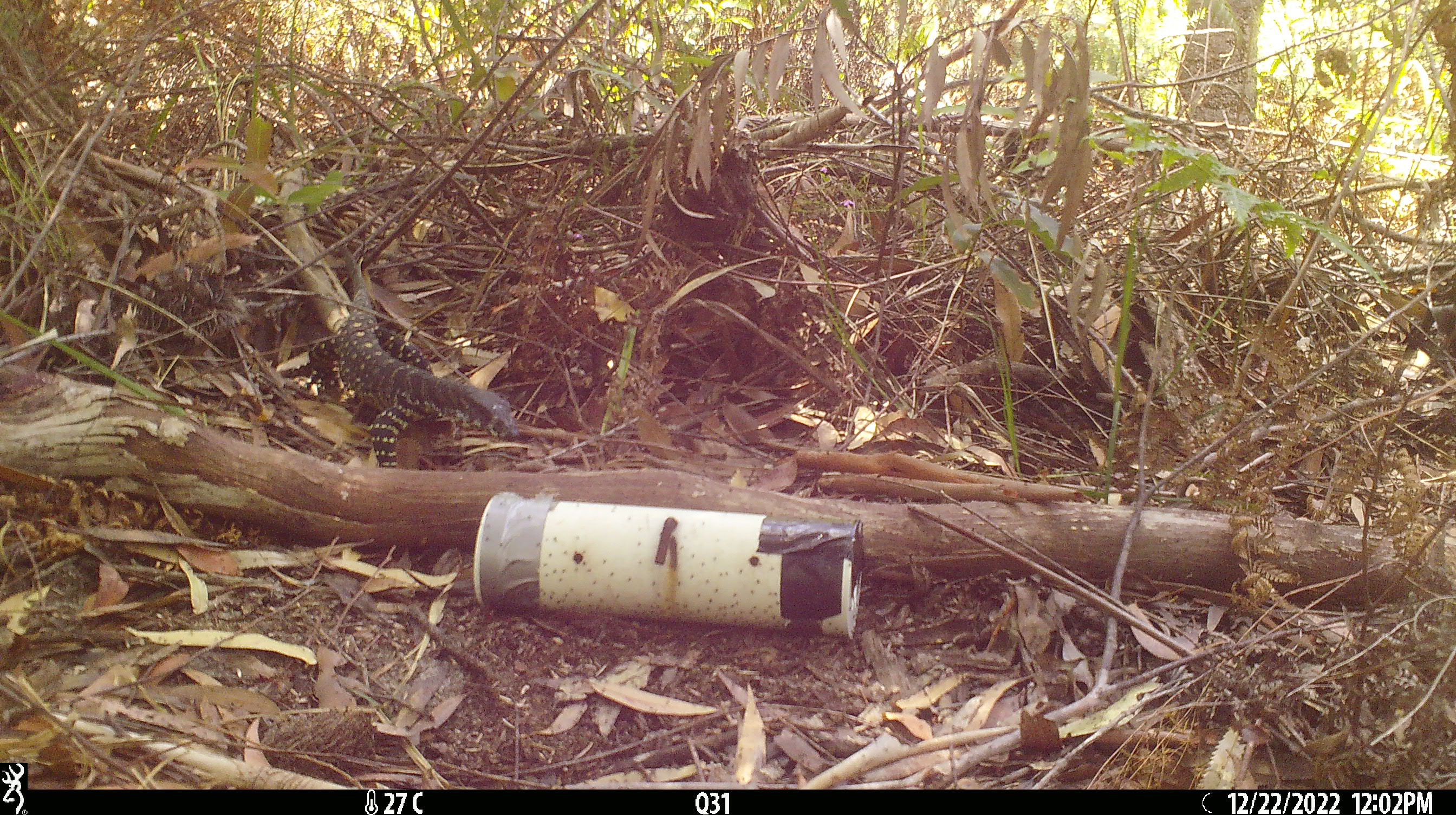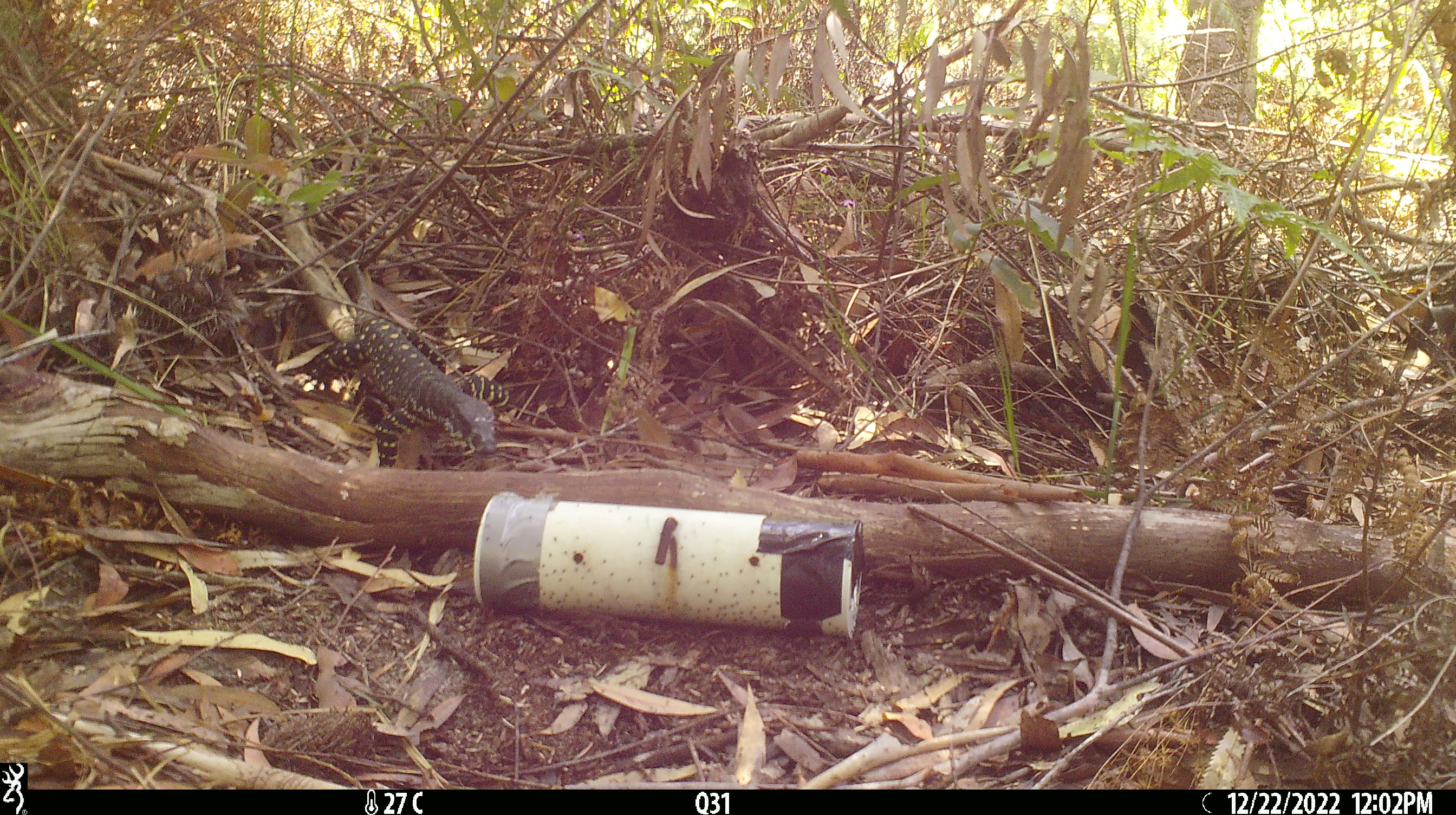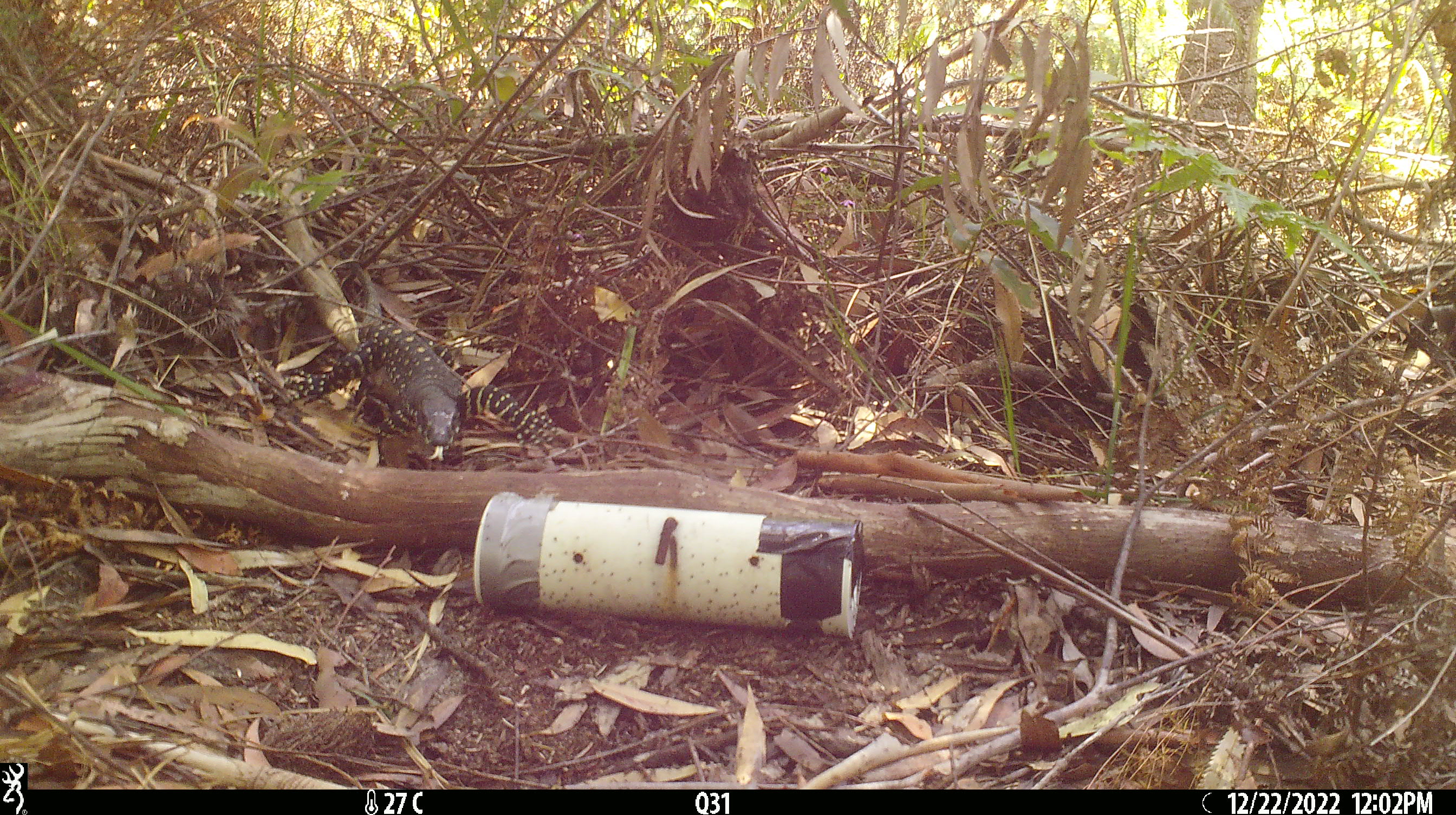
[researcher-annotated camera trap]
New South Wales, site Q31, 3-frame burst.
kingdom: Animalia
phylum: Chordata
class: Reptilia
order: Squamata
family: Varanidae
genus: Varanus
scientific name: Varanus varius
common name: lace monitor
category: goanna